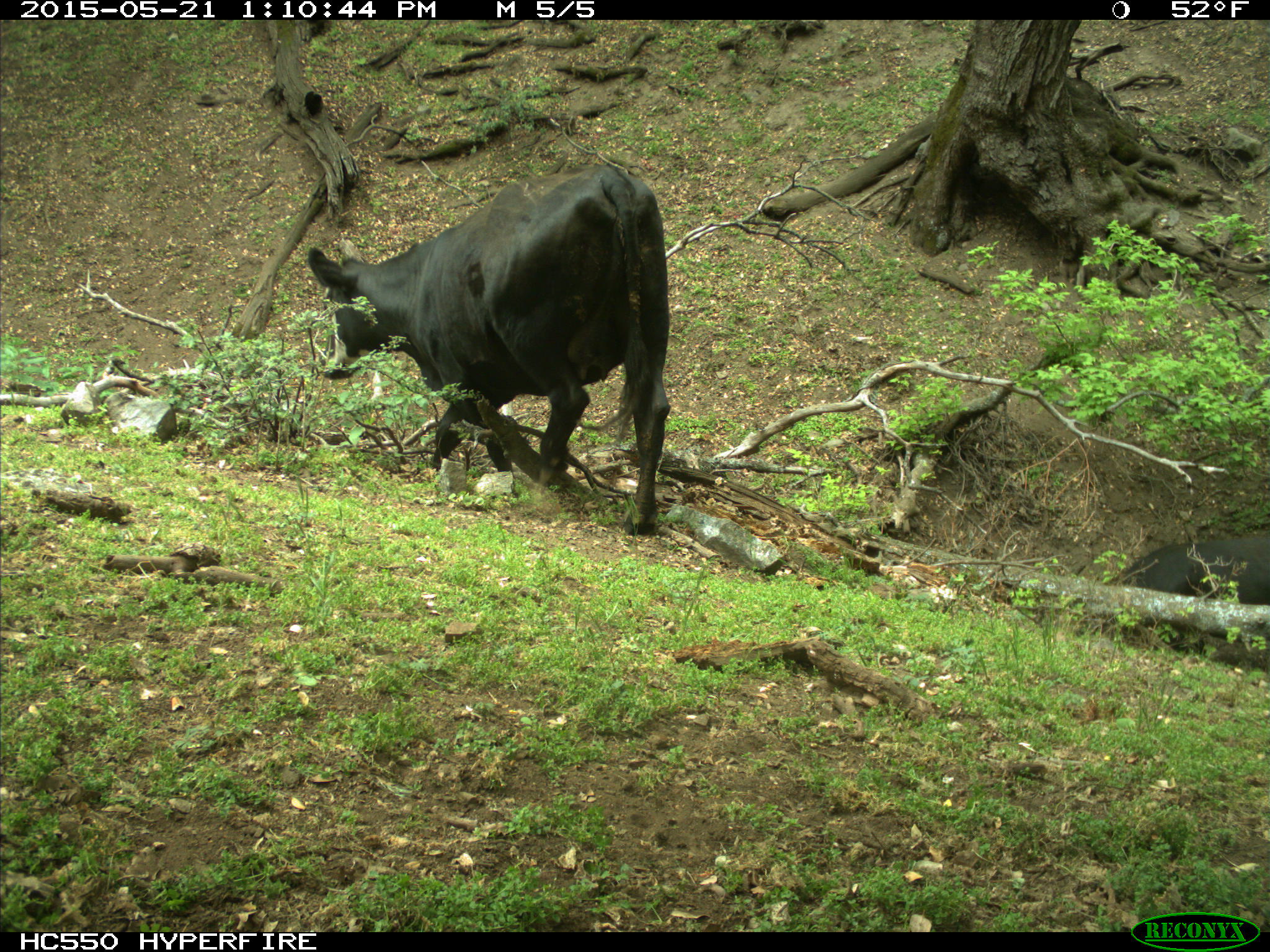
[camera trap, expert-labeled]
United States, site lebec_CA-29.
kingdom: Animalia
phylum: Chordata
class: Mammalia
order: Artiodactyla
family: Bovidae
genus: Bos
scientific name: Bos taurus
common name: domestic cow